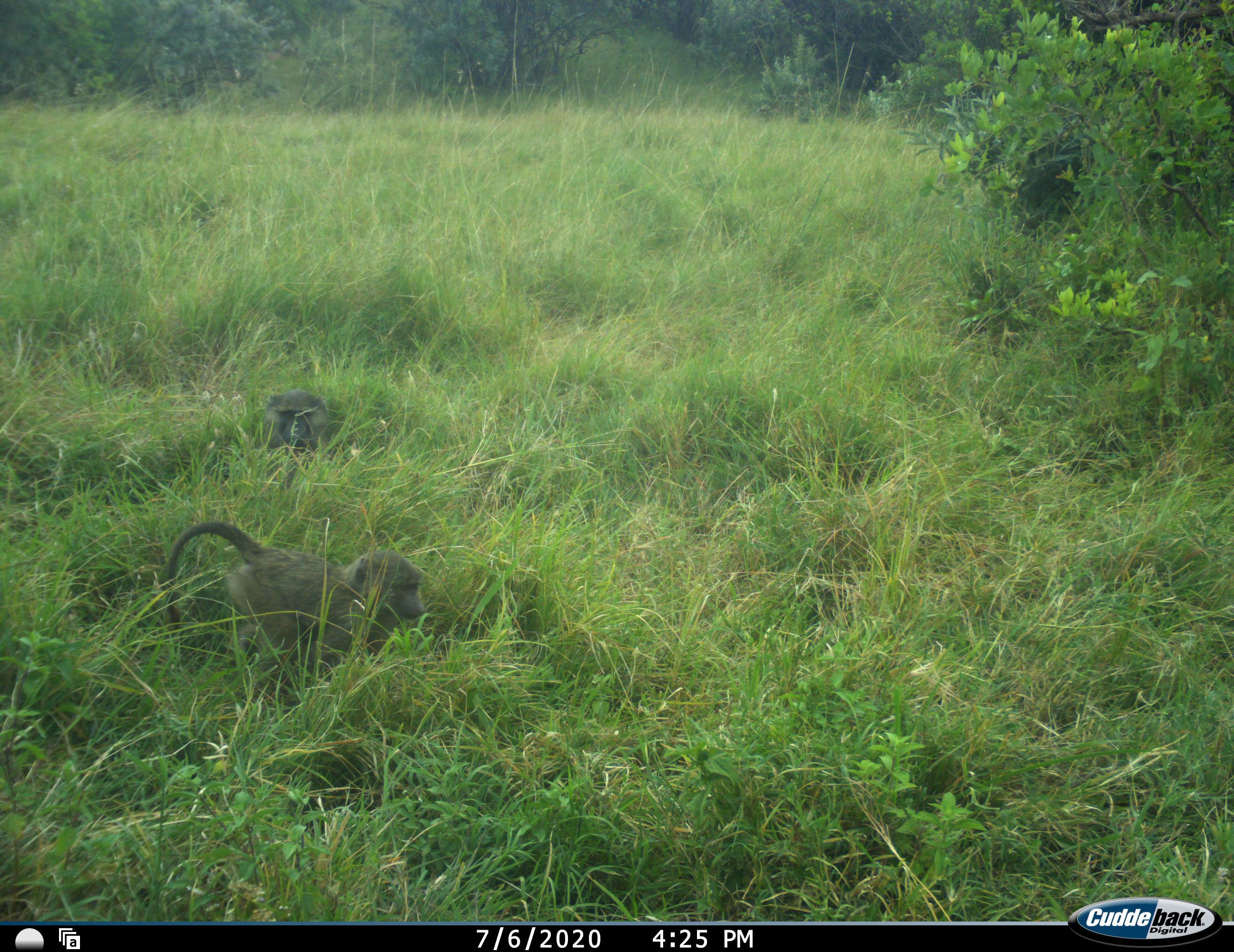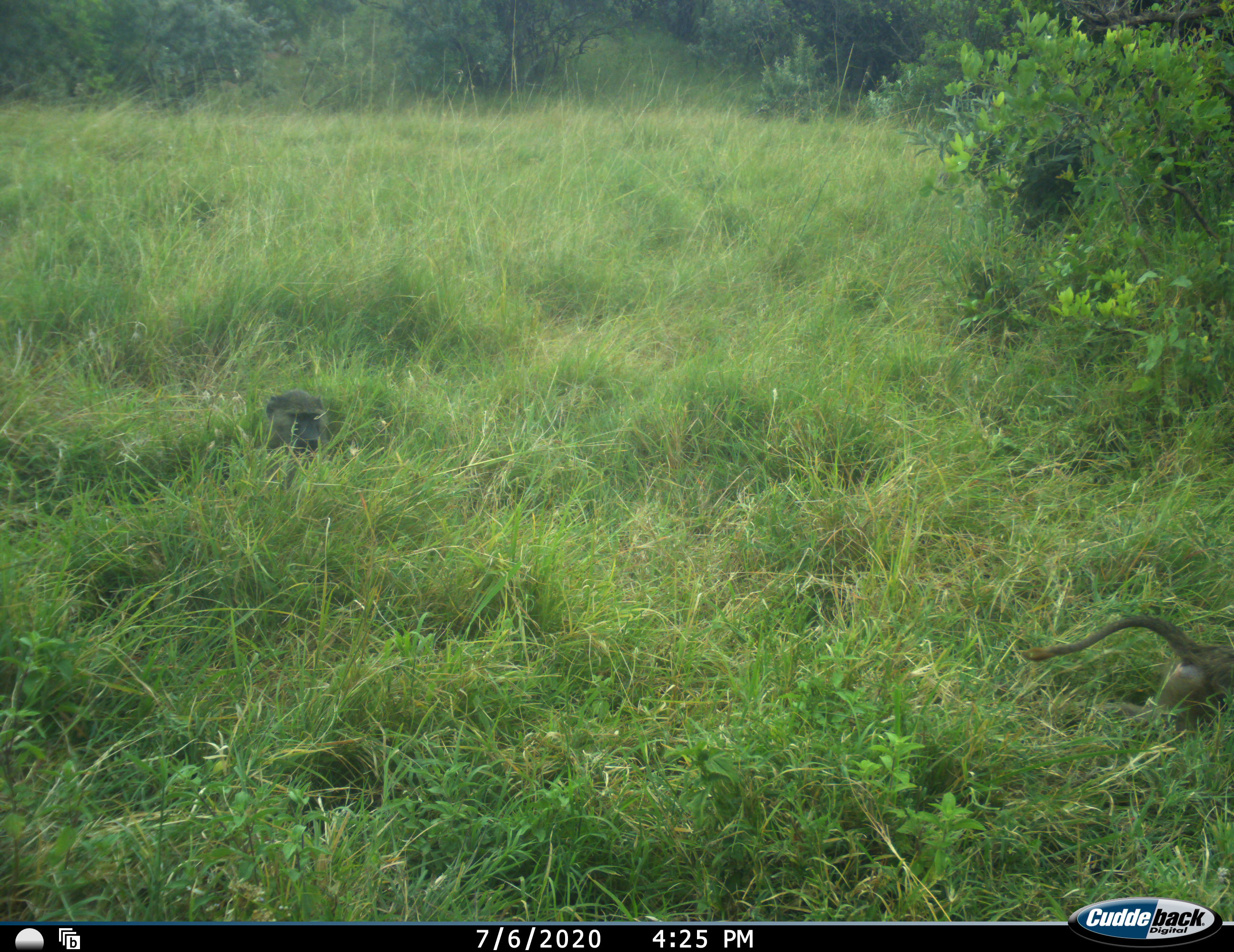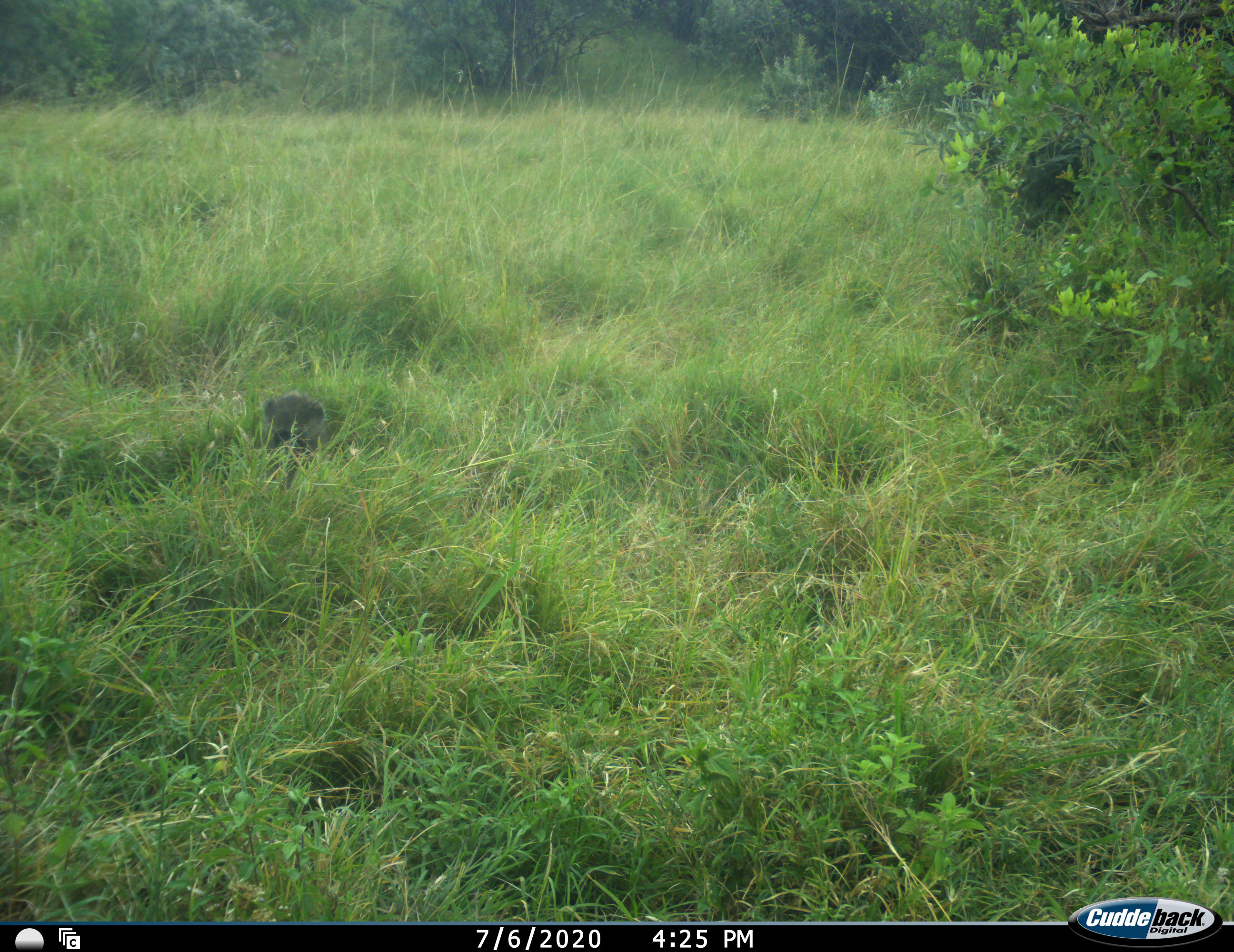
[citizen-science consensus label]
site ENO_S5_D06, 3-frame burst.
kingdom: Animalia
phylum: Chordata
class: Mammalia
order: Primates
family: Cercopithecidae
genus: Papio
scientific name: Papio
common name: baboon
Baboon (Papio), count 2. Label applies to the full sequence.